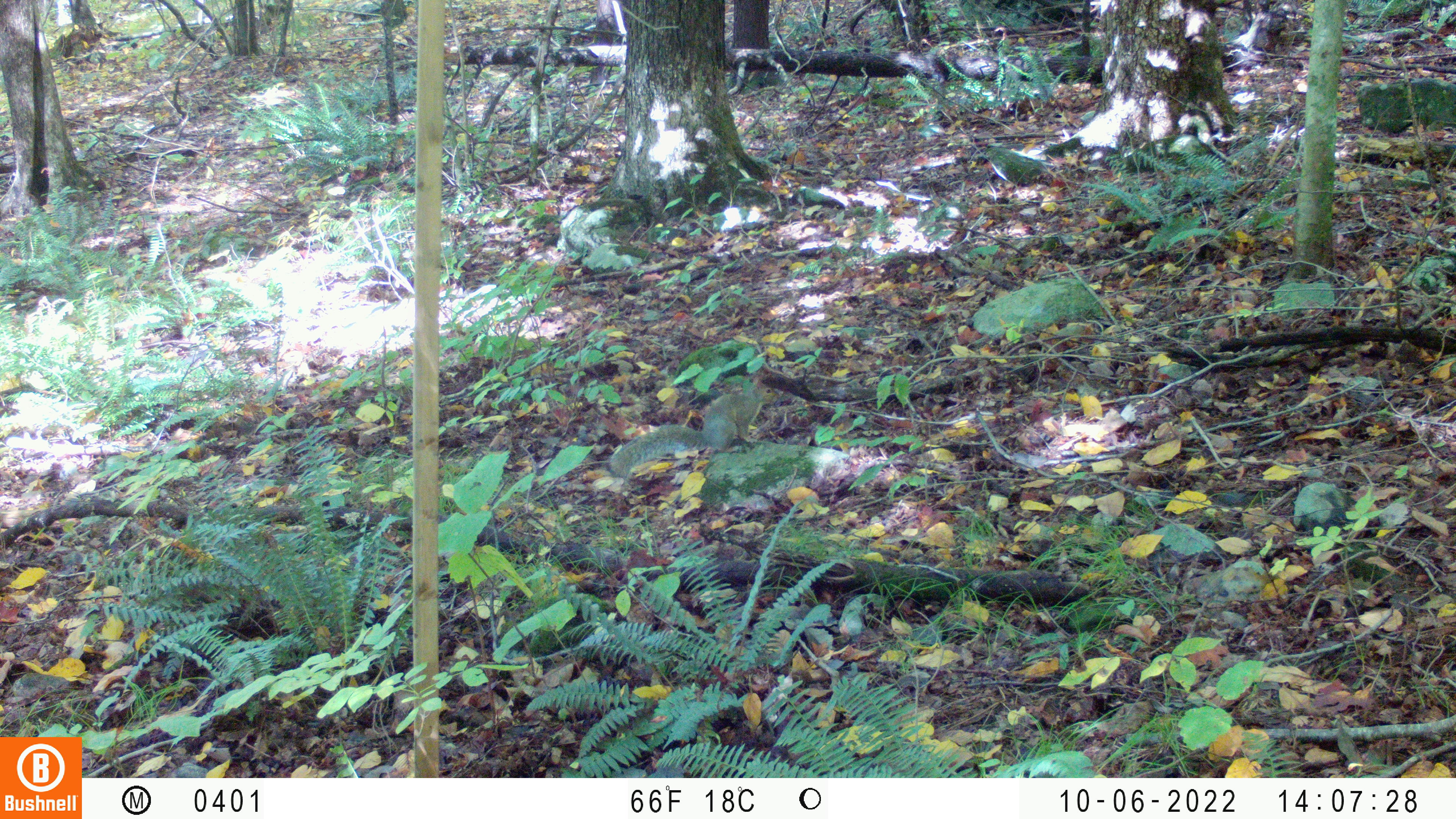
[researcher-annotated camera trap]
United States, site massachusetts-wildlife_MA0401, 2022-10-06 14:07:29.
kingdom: Animalia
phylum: Chordata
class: Mammalia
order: Rodentia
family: Sciuridae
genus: Sciurus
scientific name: Sciurus carolinensis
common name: gray squirrel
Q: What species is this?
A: Gray squirrel (Sciurus carolinensis).